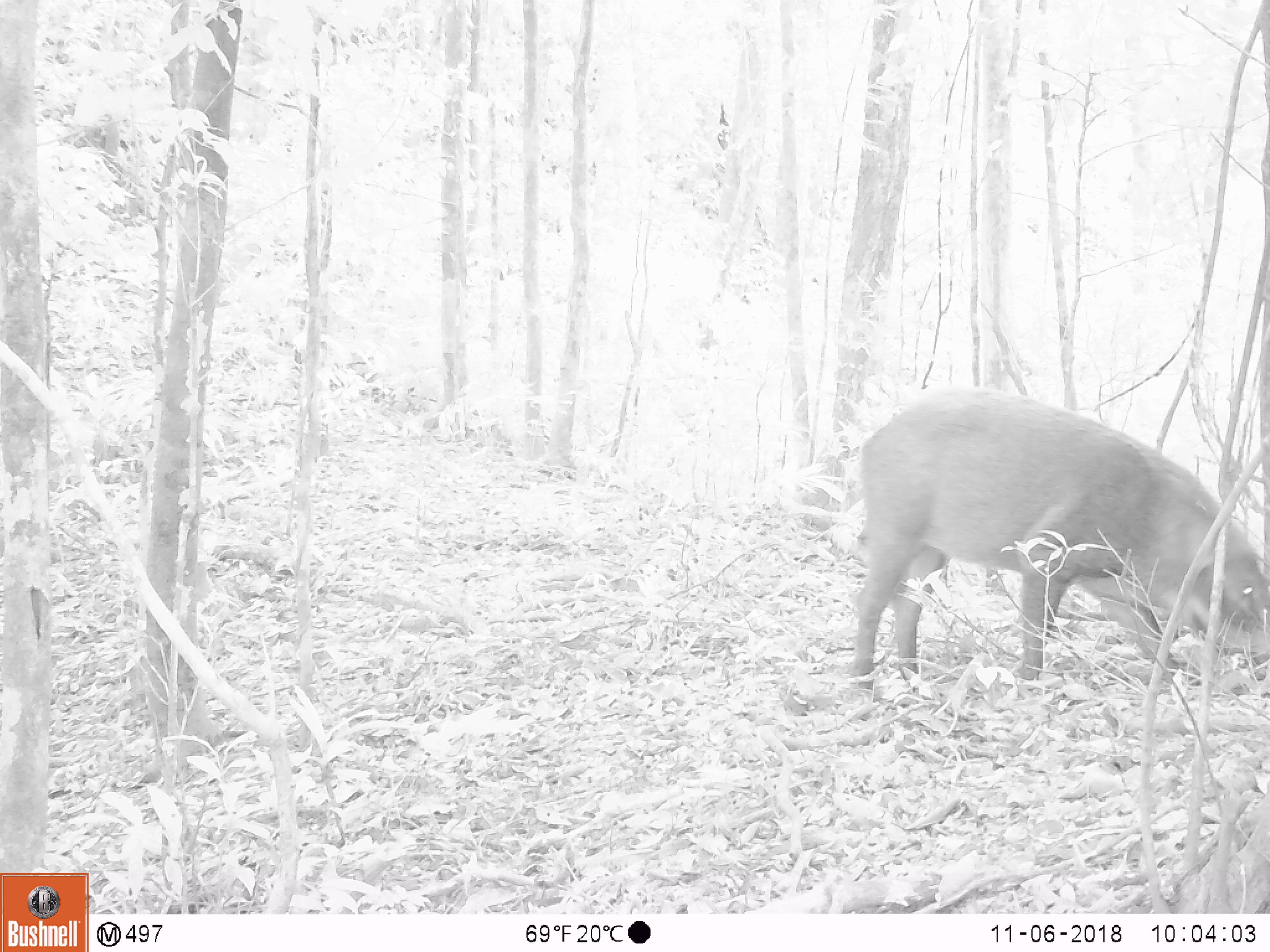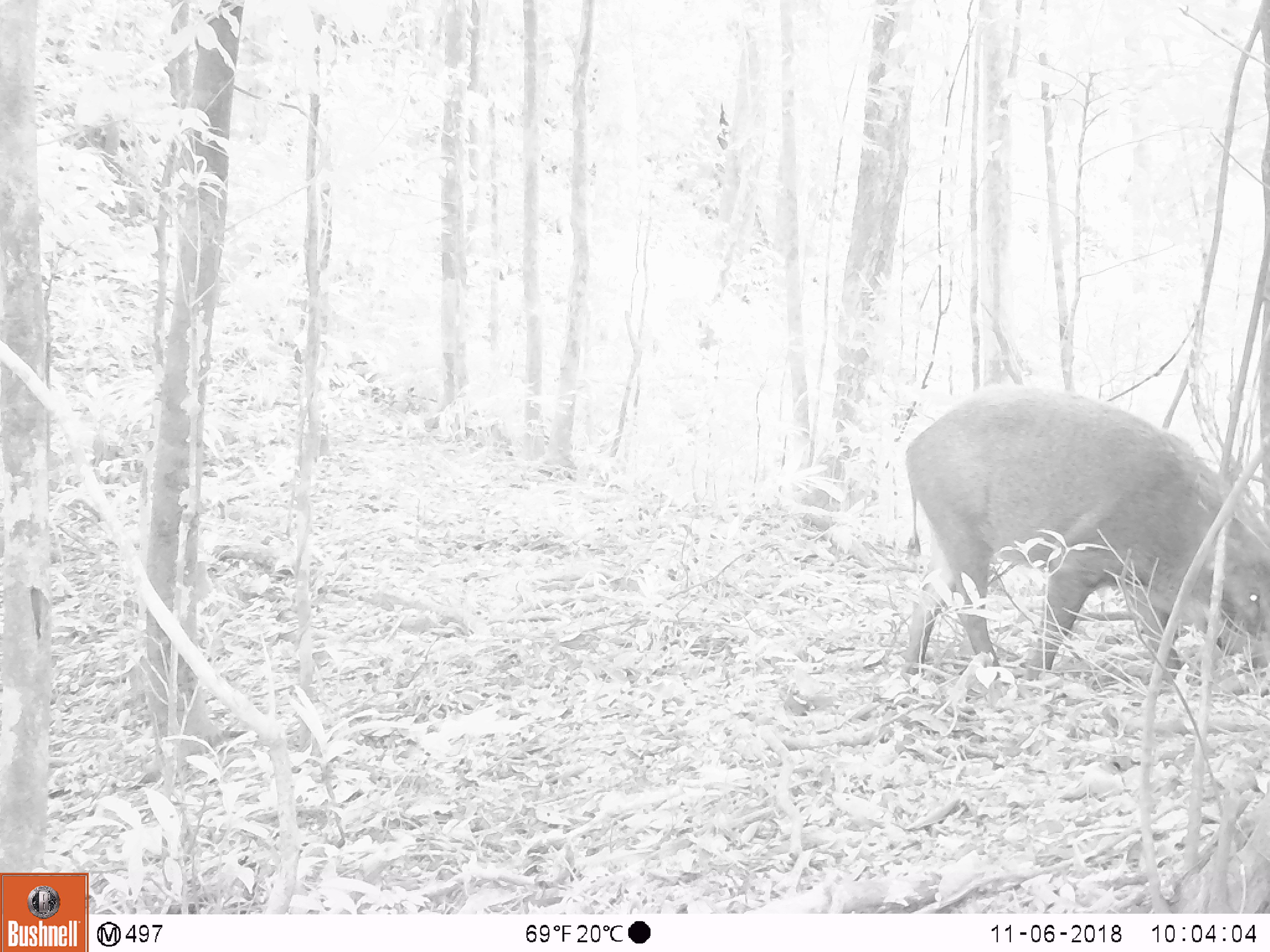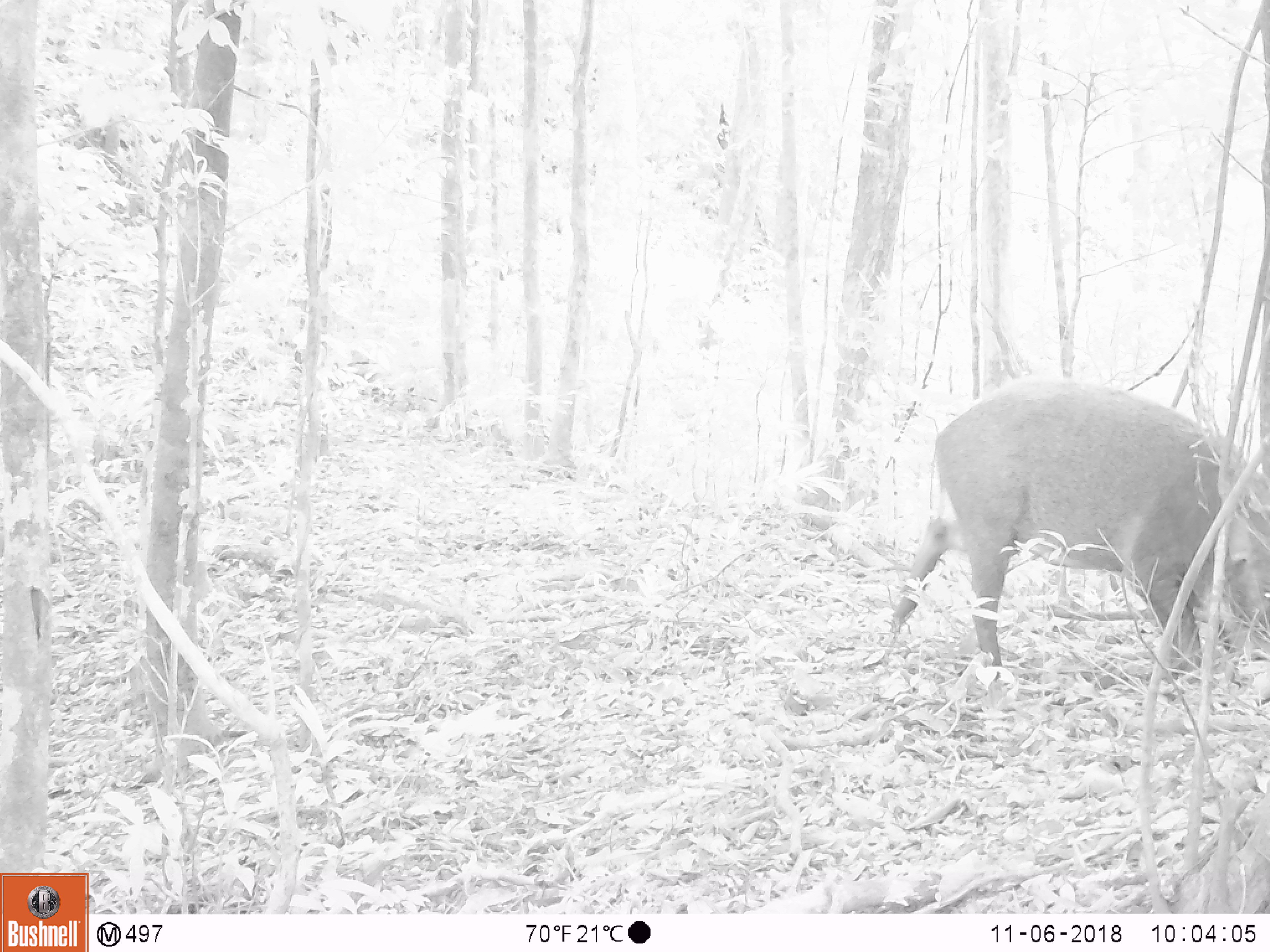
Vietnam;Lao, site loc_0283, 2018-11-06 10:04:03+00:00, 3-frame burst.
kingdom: Animalia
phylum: Chordata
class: Mammalia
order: Artiodactyla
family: Suidae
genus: Sus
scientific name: Sus scrofa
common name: eurasian wild pig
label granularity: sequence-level